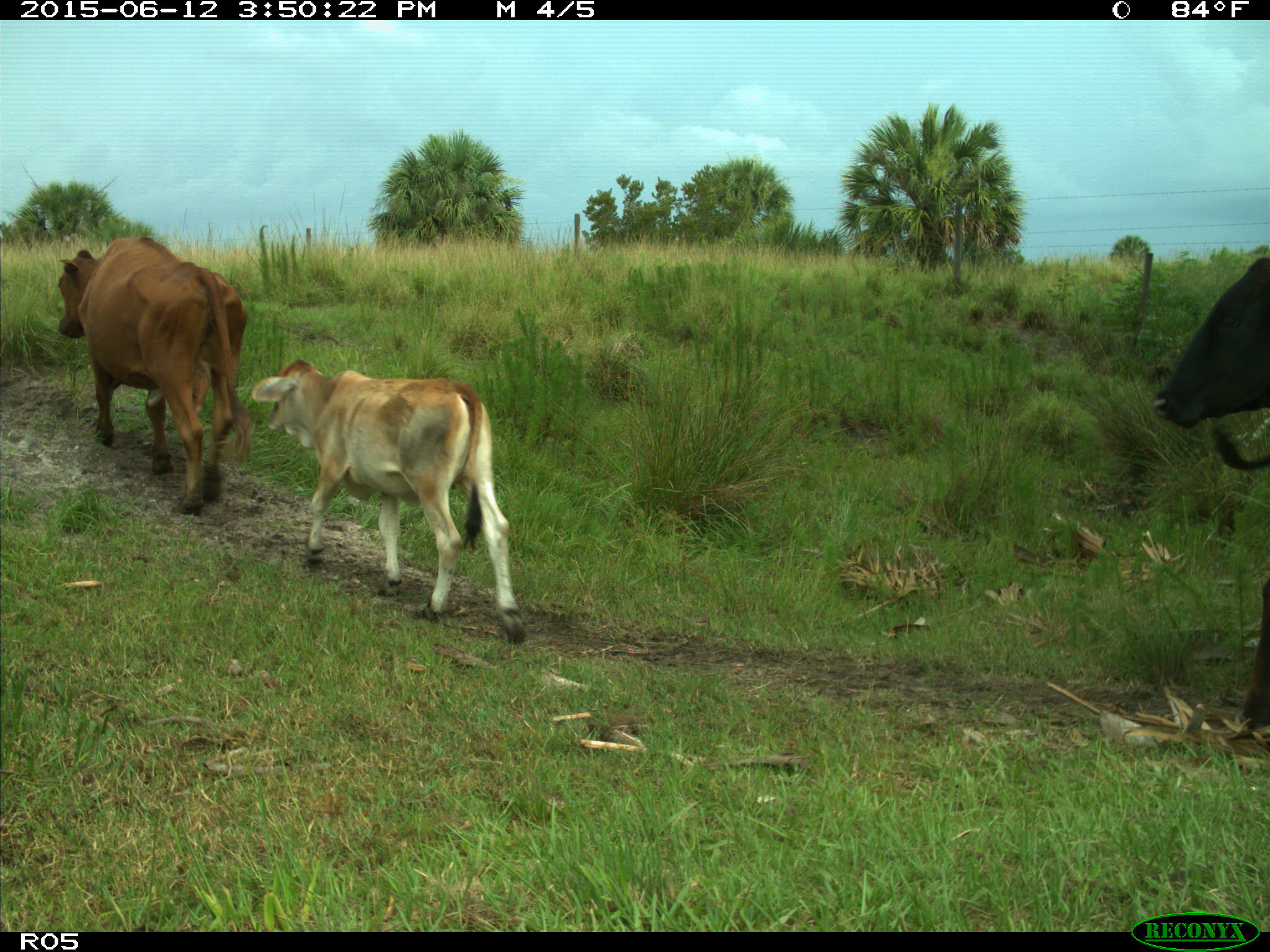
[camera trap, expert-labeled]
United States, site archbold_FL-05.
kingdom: Animalia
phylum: Chordata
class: Mammalia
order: Artiodactyla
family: Bovidae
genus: Bos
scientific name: Bos taurus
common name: domestic cow